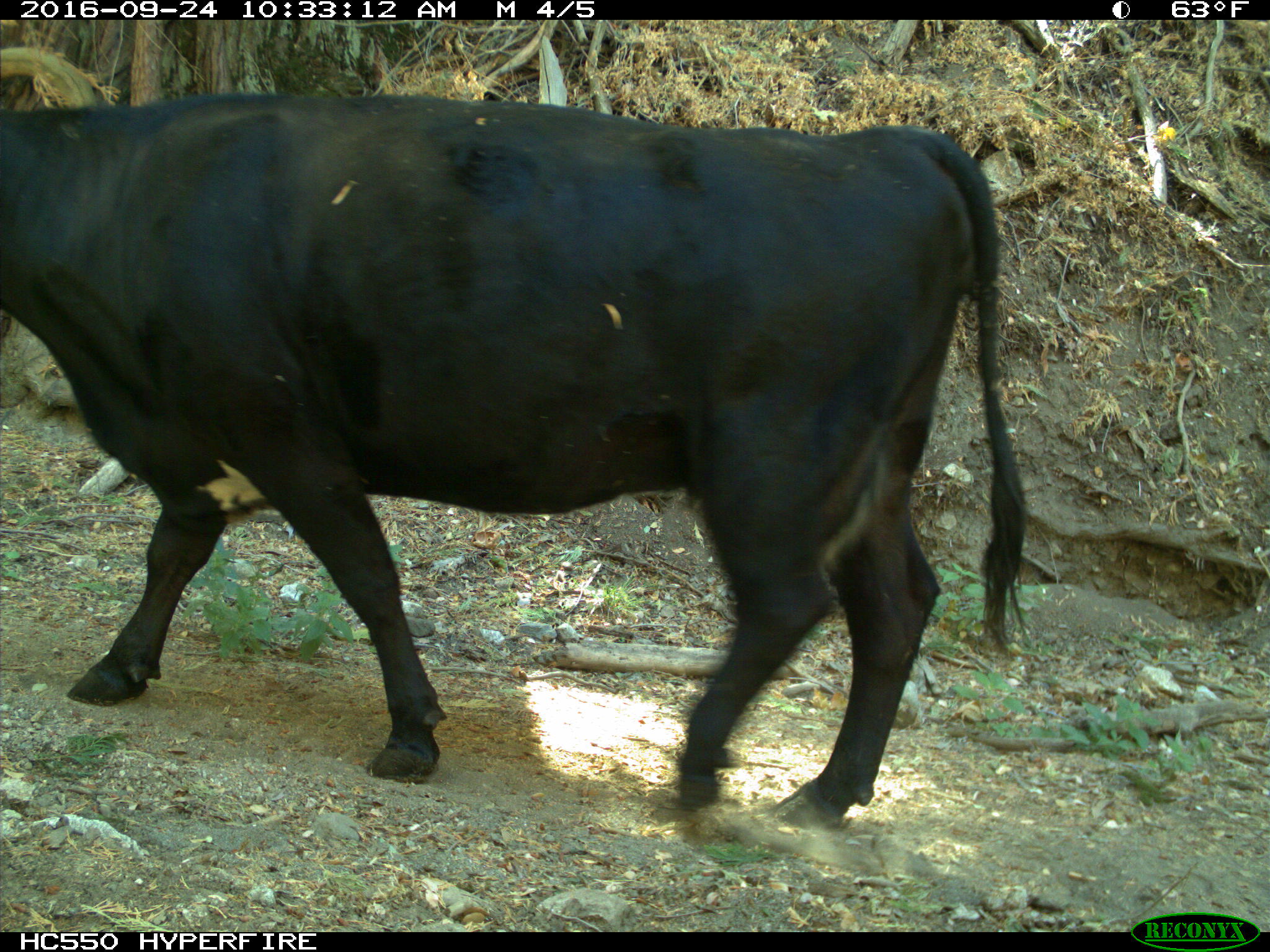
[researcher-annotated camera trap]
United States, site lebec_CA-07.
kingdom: Animalia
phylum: Chordata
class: Mammalia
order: Artiodactyla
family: Bovidae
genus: Bos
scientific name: Bos taurus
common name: domestic cow